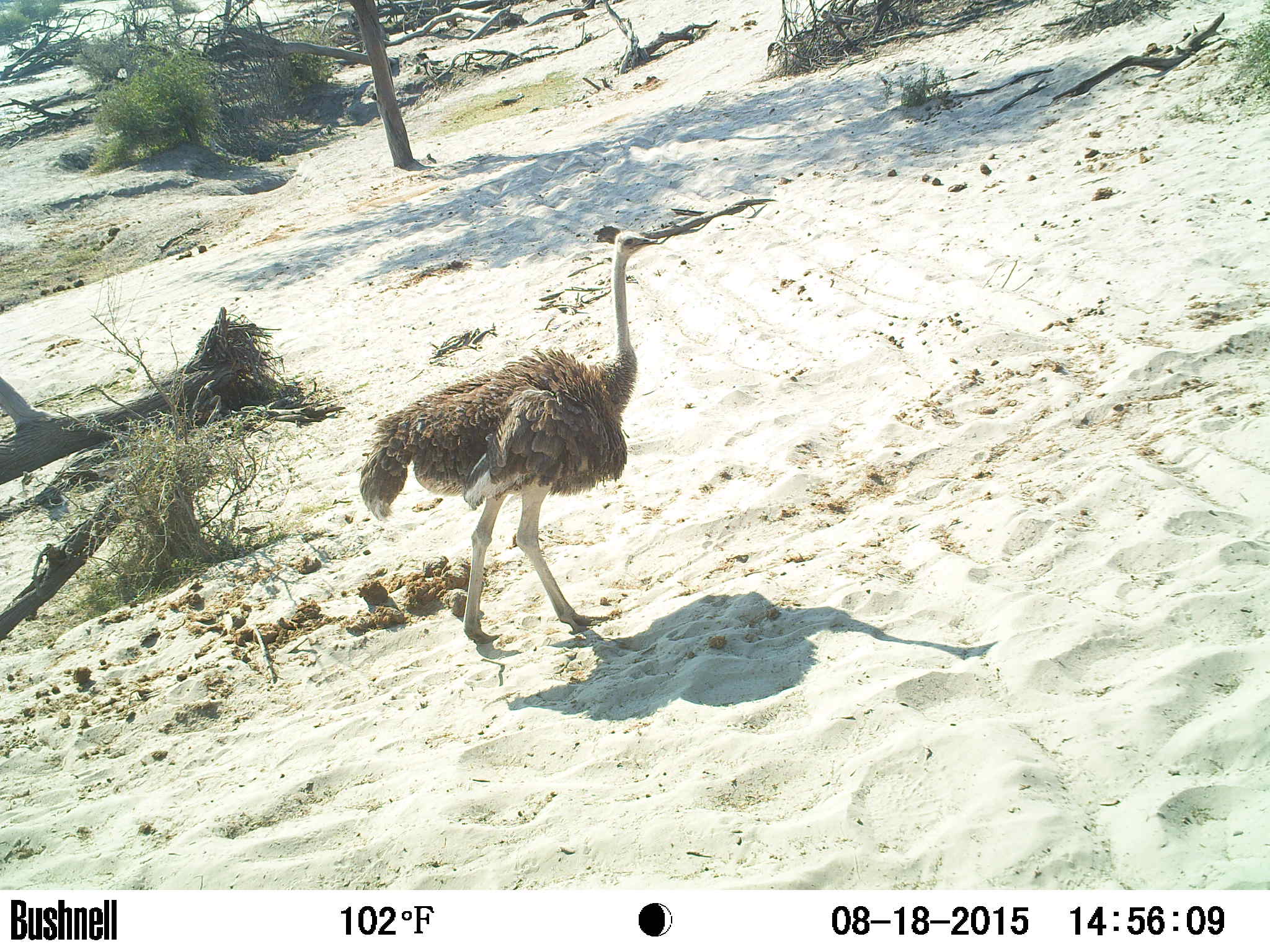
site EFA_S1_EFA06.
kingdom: Animalia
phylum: Chordata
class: Aves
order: Struthioniformes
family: Struthionidae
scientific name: Struthionidae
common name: ostrich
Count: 1.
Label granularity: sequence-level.